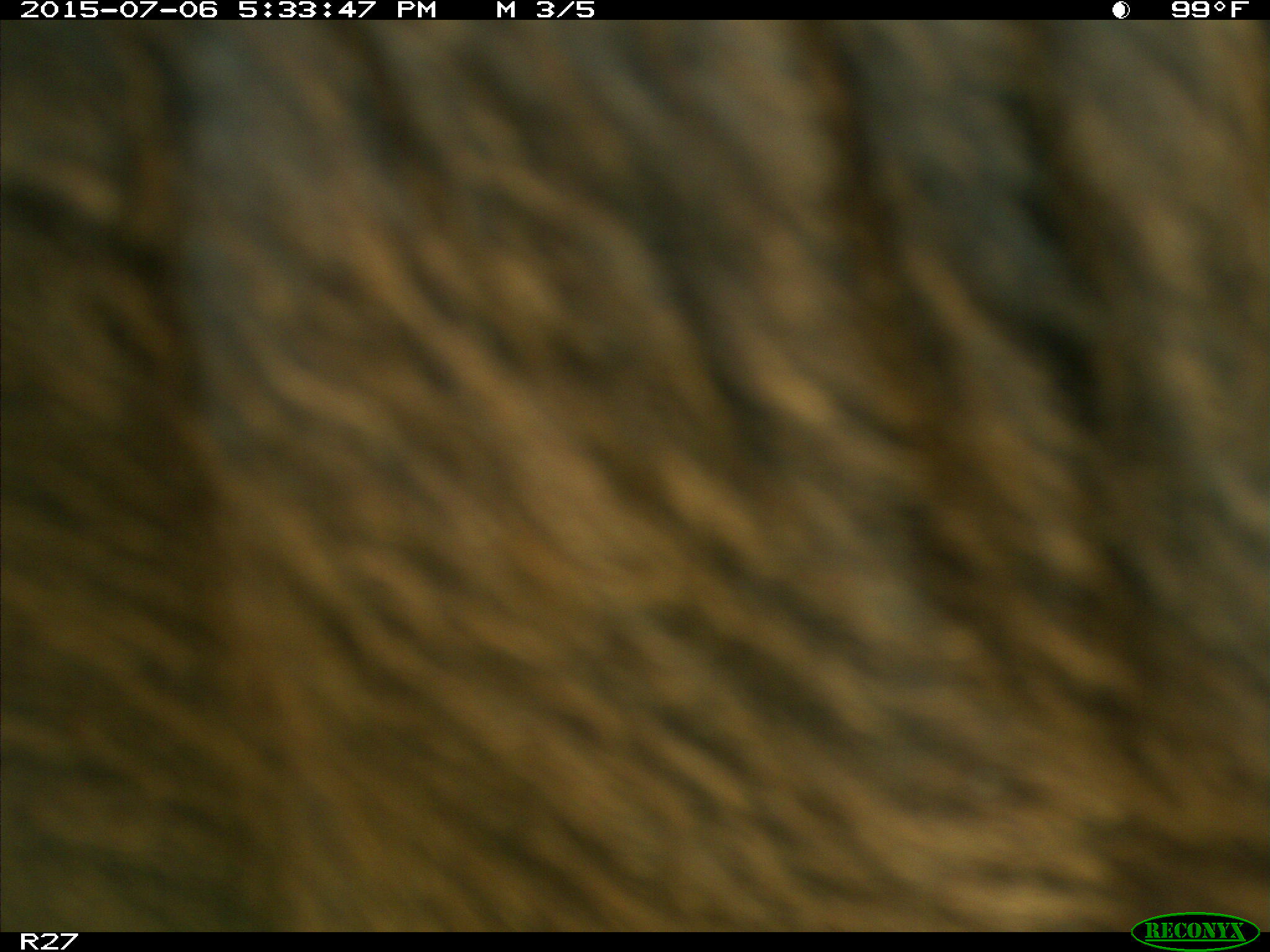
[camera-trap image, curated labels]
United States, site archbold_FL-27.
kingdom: Animalia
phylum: Chordata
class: Mammalia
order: Artiodactyla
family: Bovidae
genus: Bos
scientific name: Bos taurus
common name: domestic cow